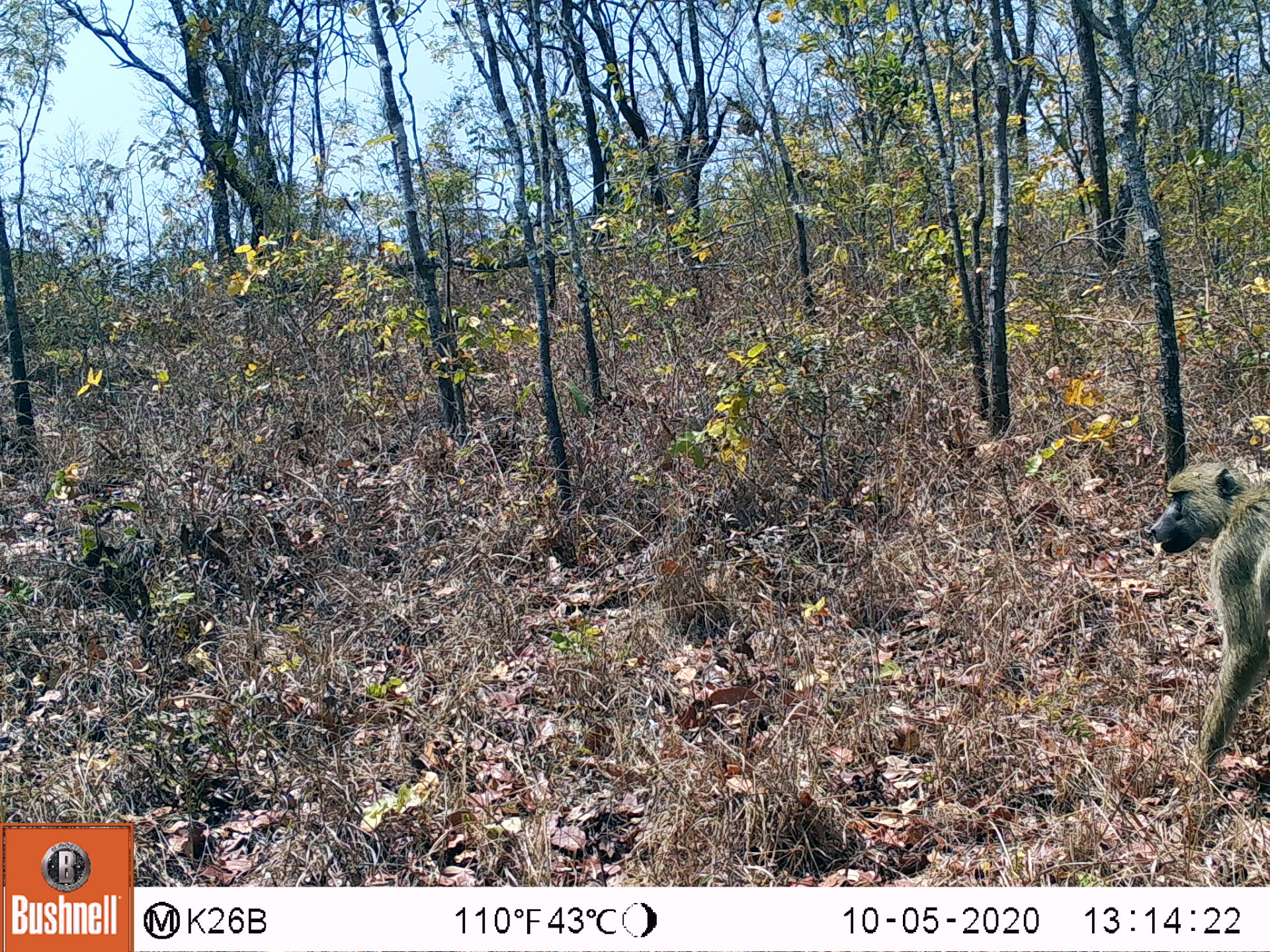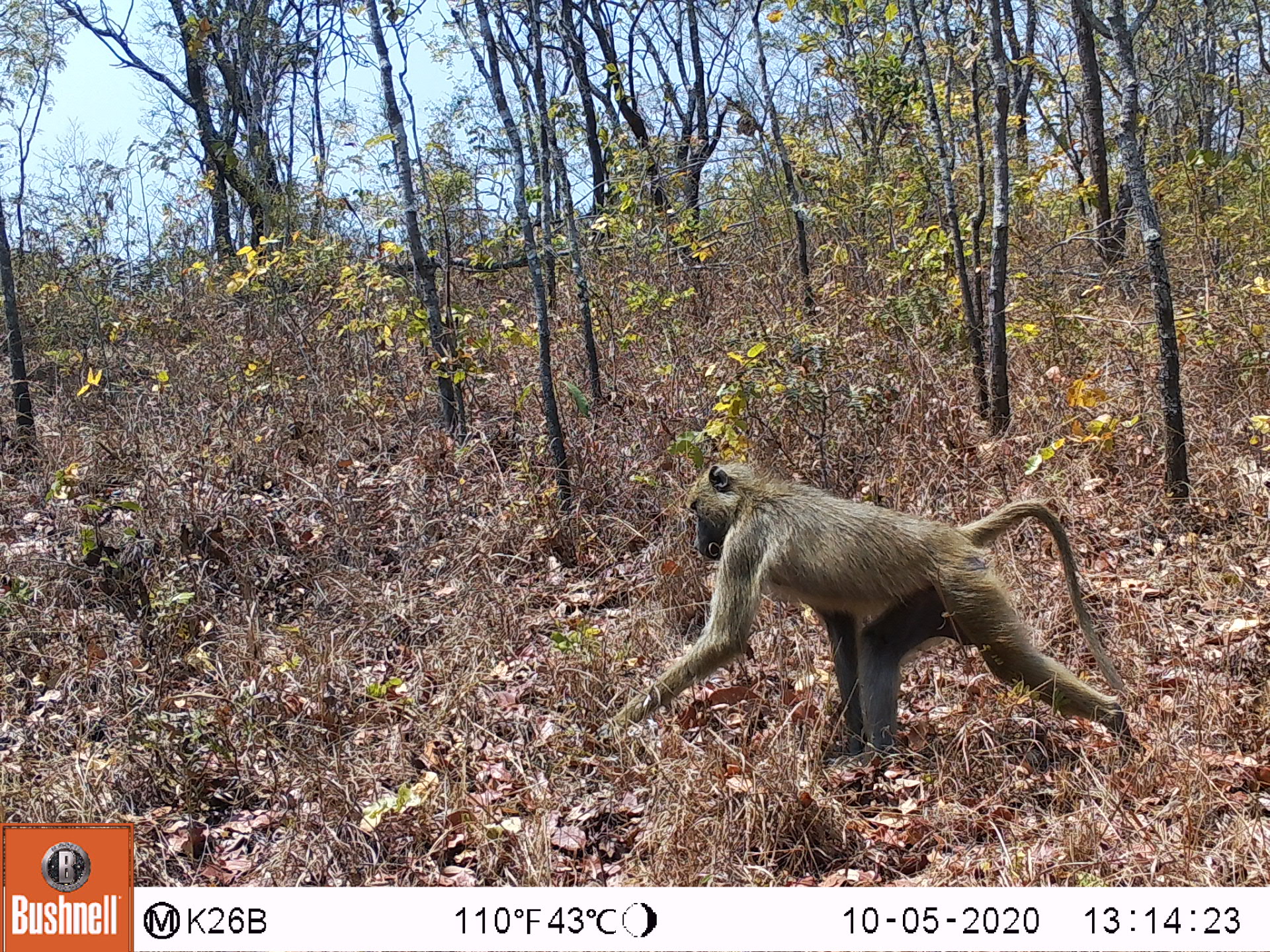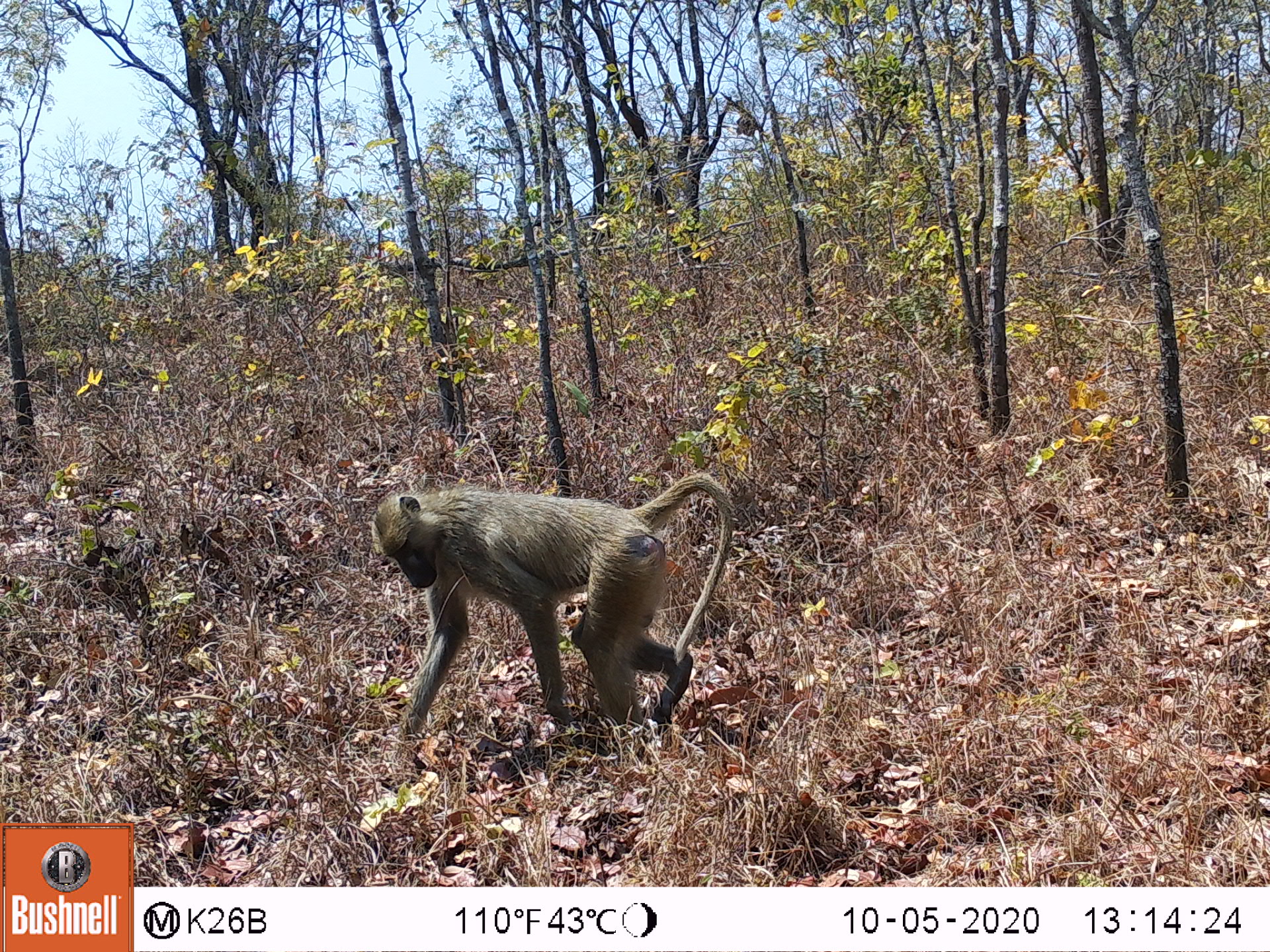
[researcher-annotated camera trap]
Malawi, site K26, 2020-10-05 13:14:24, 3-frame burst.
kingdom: Animalia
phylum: Chordata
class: Mammalia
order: Primates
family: Cercopithecidae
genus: Papio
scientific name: Papio cynocephalus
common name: yellow baboon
Yellow baboon (Papio cynocephalus), count 1.